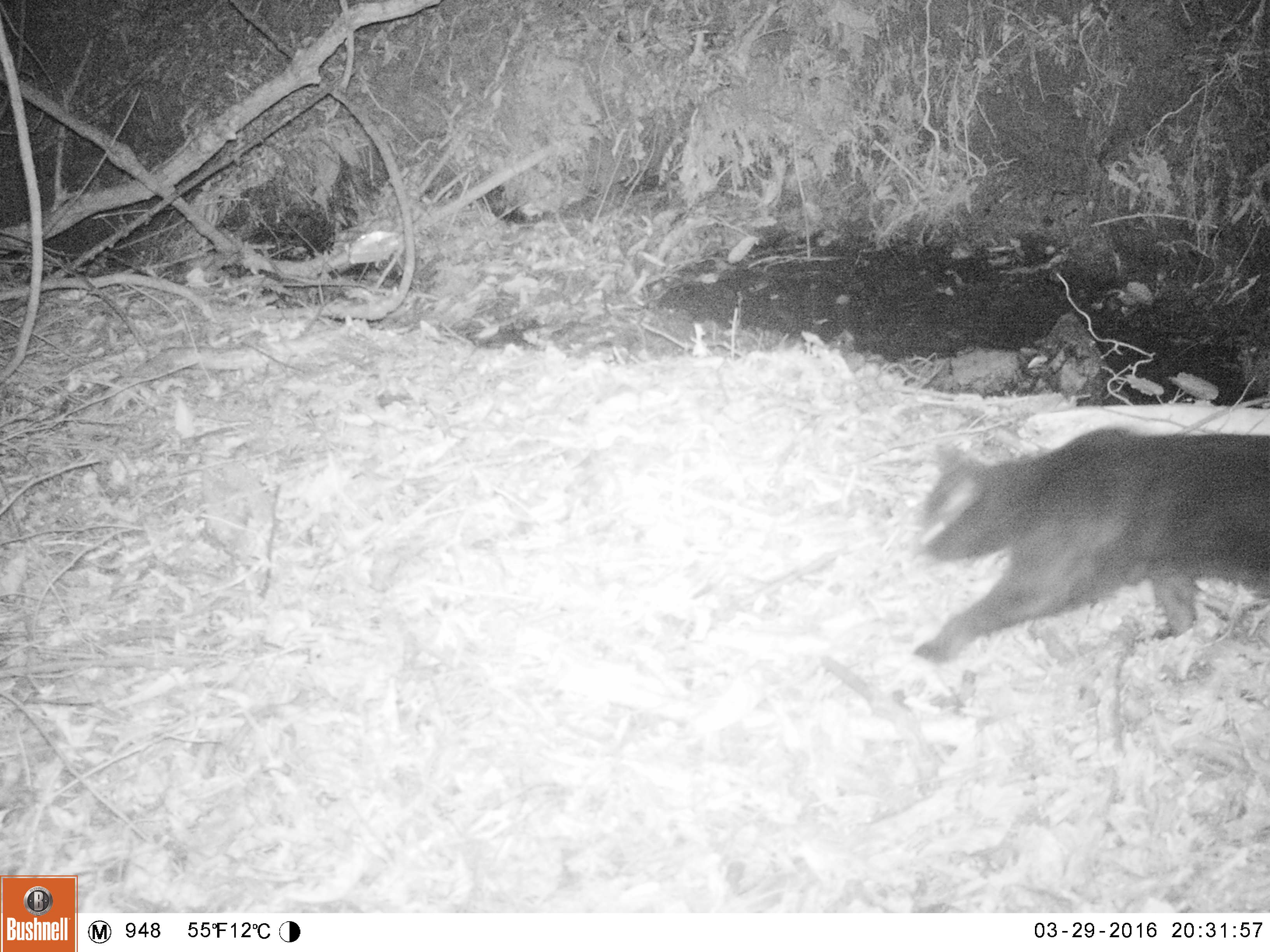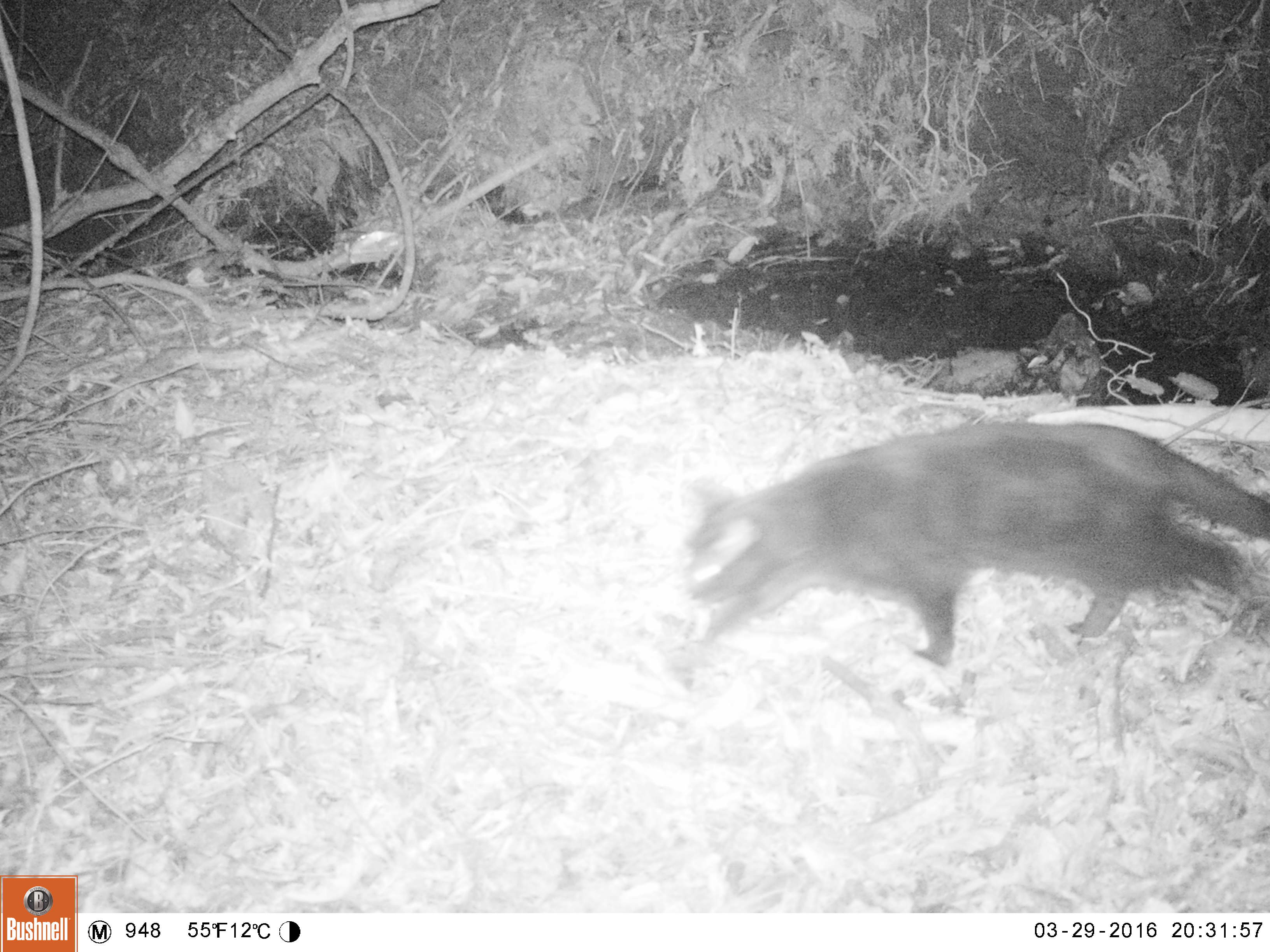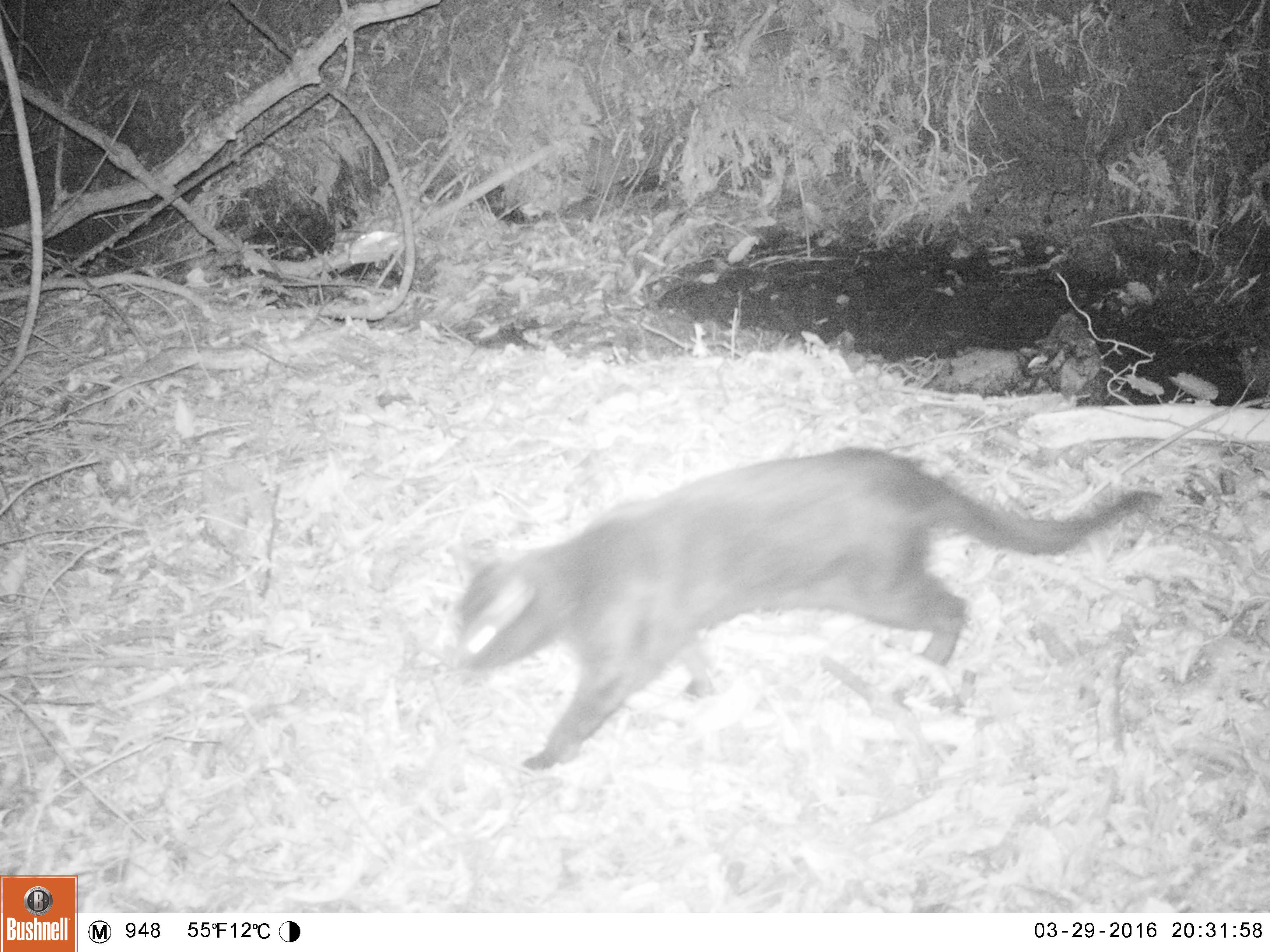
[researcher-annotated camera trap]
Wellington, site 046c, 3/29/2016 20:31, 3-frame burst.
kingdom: Animalia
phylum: Chordata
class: Mammalia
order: Carnivora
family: Felidae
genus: Felis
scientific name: Felis catus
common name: cat